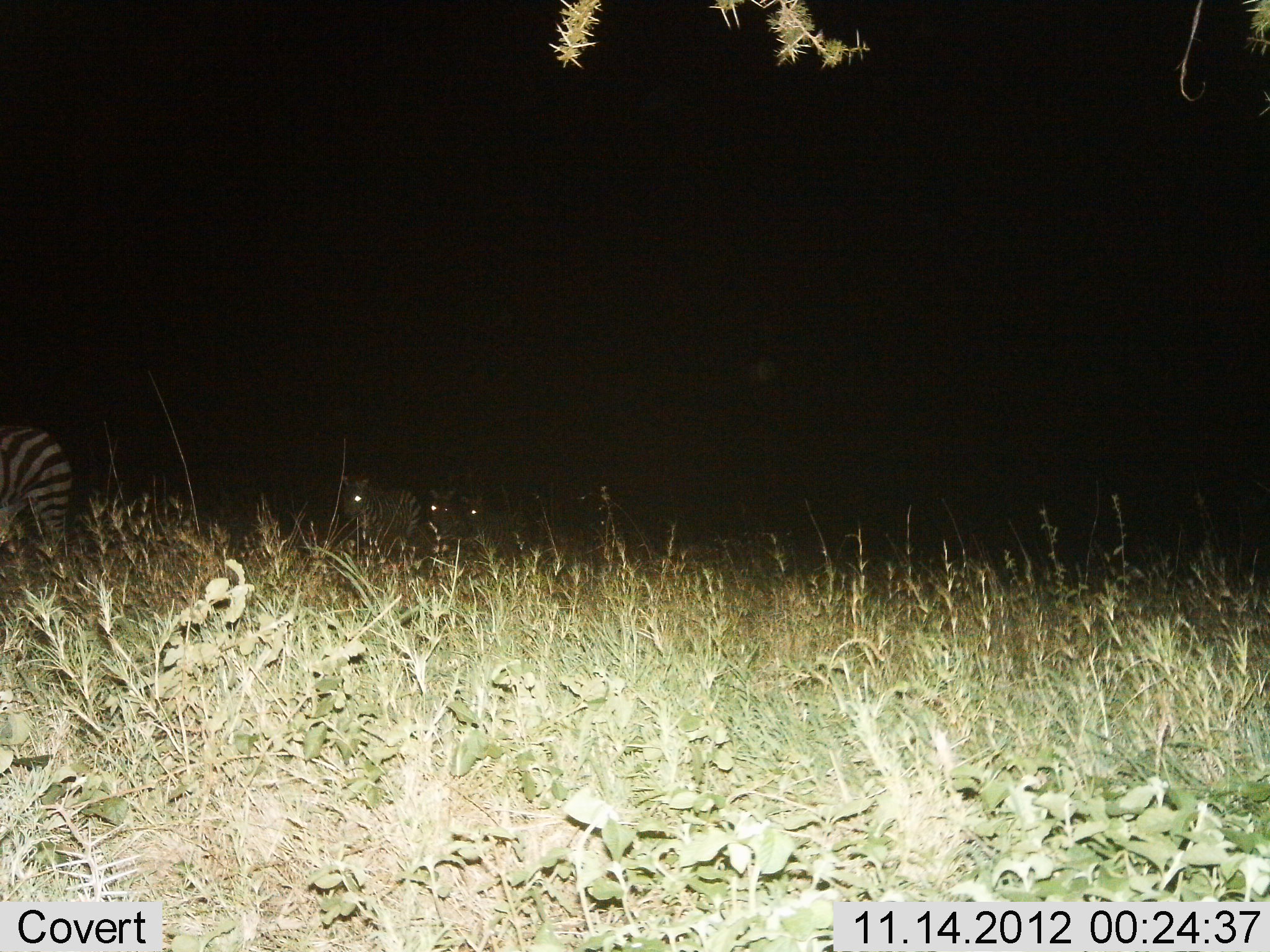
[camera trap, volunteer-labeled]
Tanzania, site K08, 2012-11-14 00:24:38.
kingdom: Animalia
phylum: Chordata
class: Mammalia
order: Perissodactyla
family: Equidae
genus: Equus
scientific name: Equus quagga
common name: plains zebra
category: zebra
Zebra (plains zebra) (Equus quagga), count 4. Behavior (volunteer vote fractions): standing 70%, resting 20%, moving 30%, interacting 0%. Young present (vote fraction): 0%. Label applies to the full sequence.